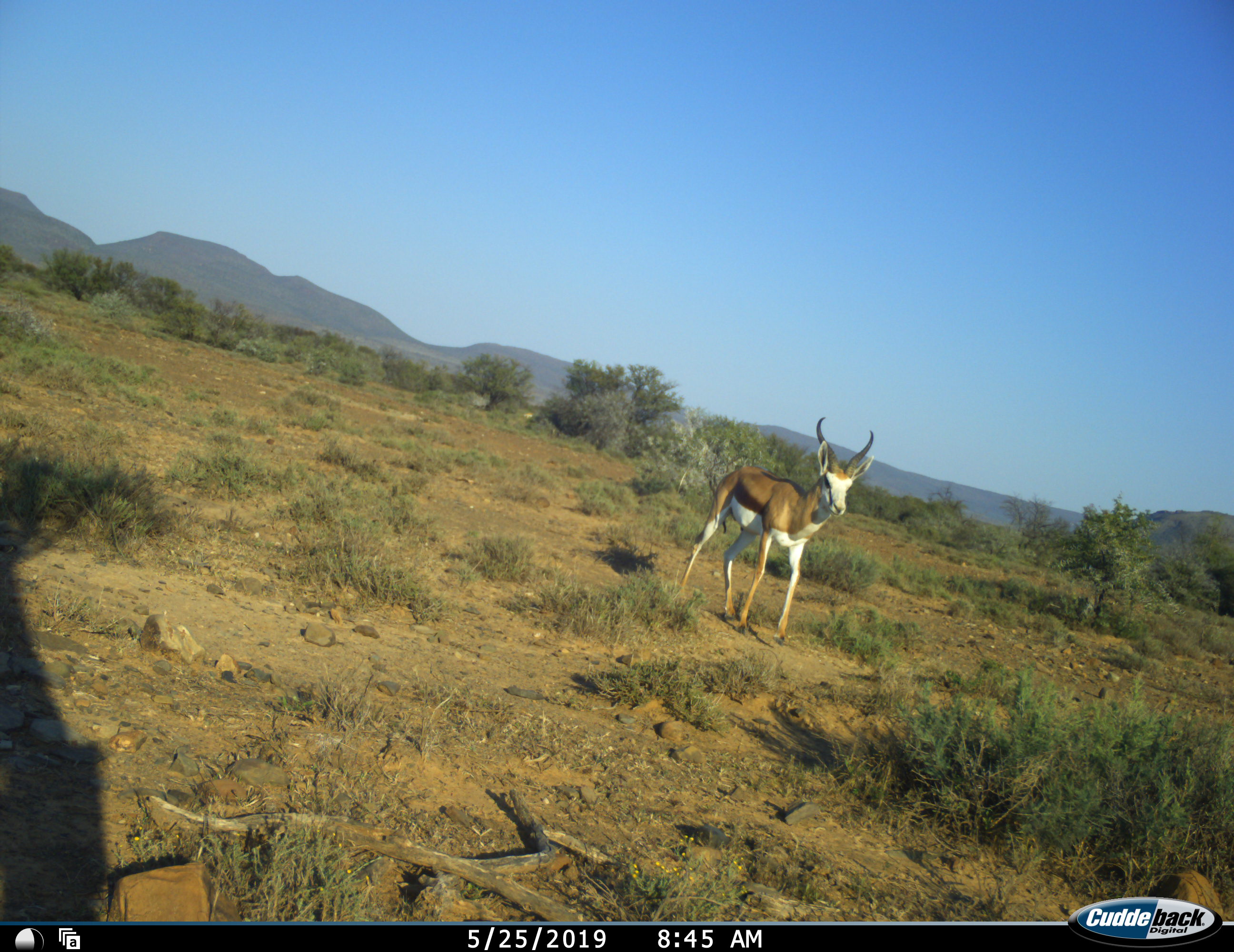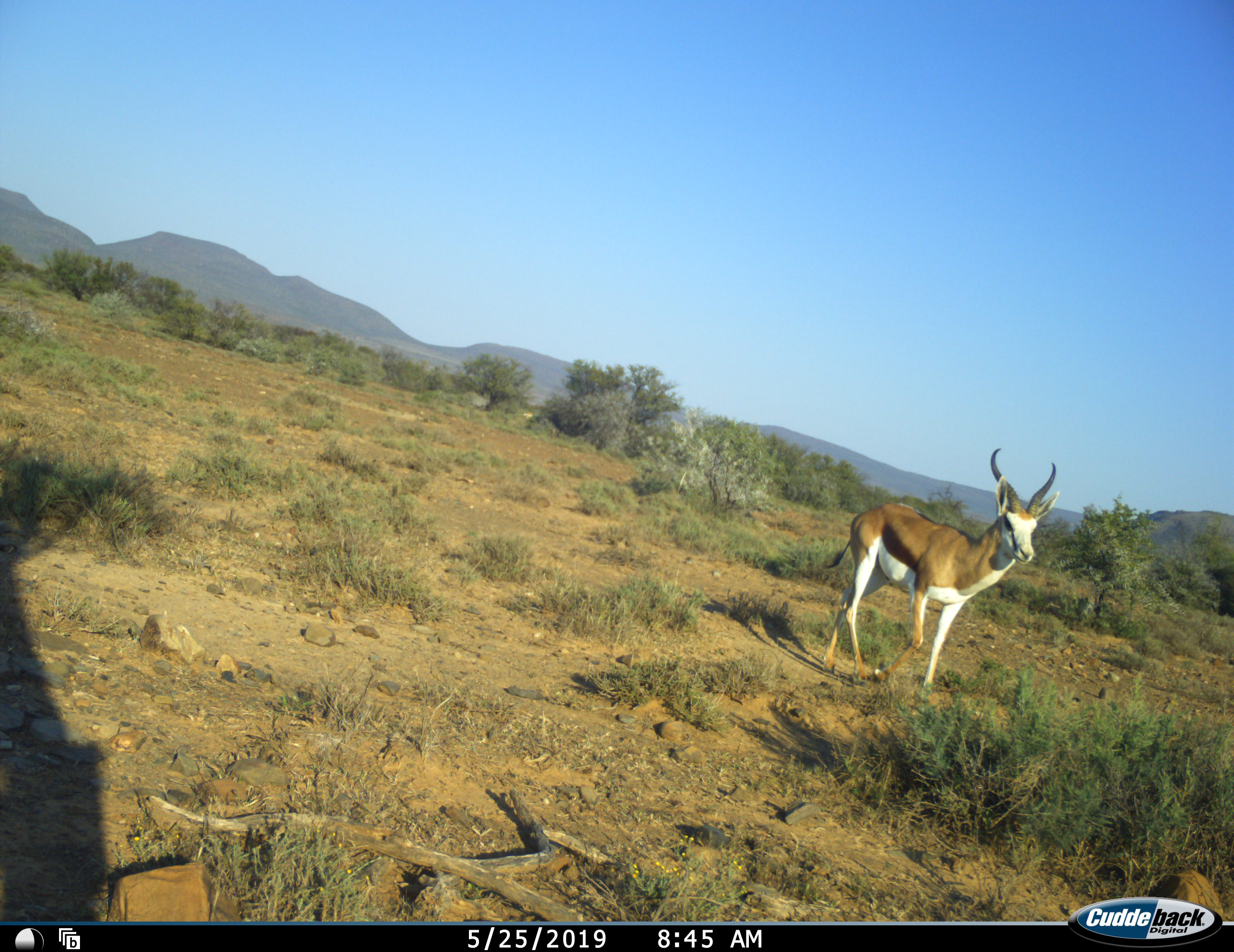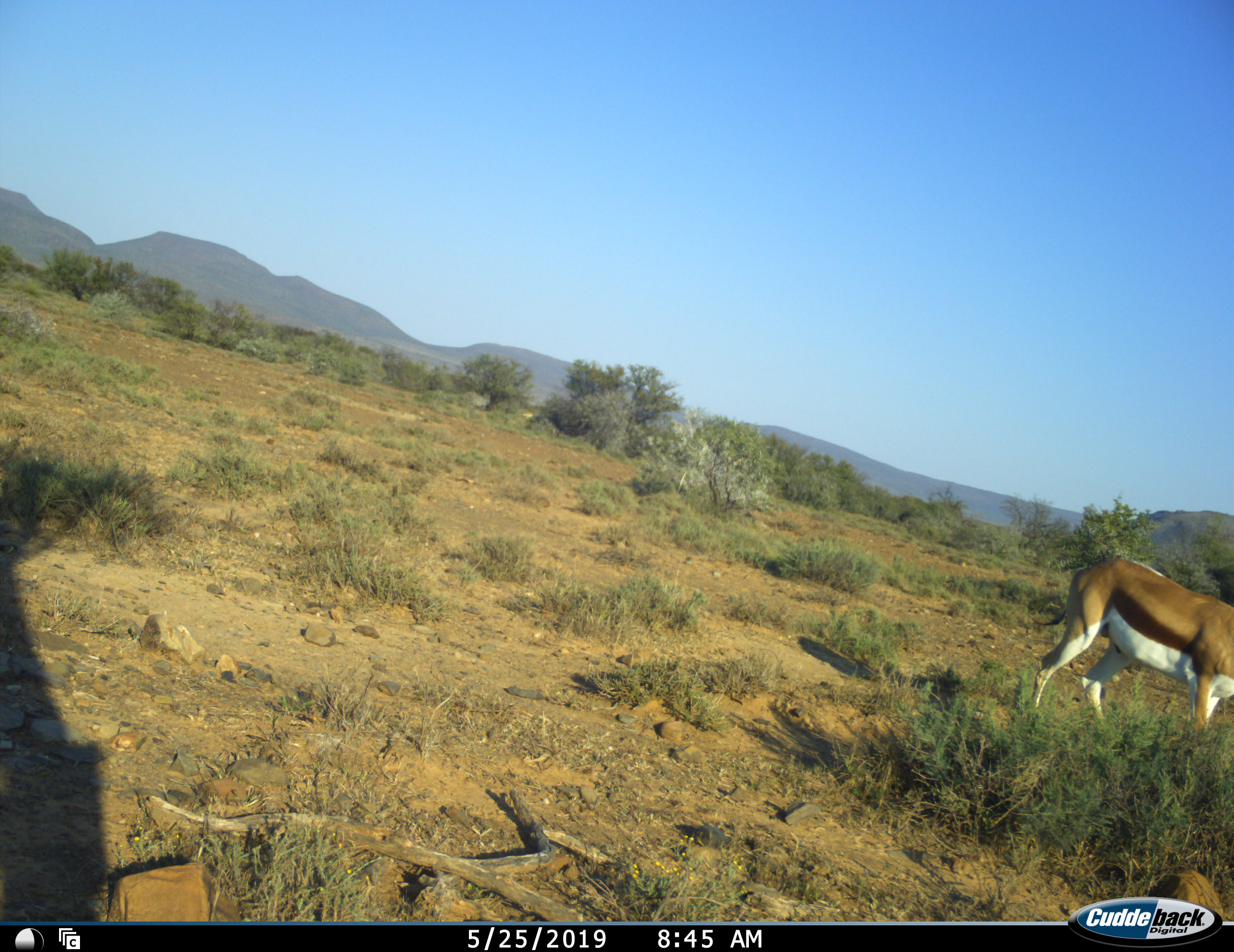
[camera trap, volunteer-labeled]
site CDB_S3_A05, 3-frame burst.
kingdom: Animalia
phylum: Chordata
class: Mammalia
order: Artiodactyla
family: Bovidae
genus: Antidorcas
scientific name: Antidorcas marsupialis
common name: springbok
Springbok (Antidorcas marsupialis), count 1. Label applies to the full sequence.